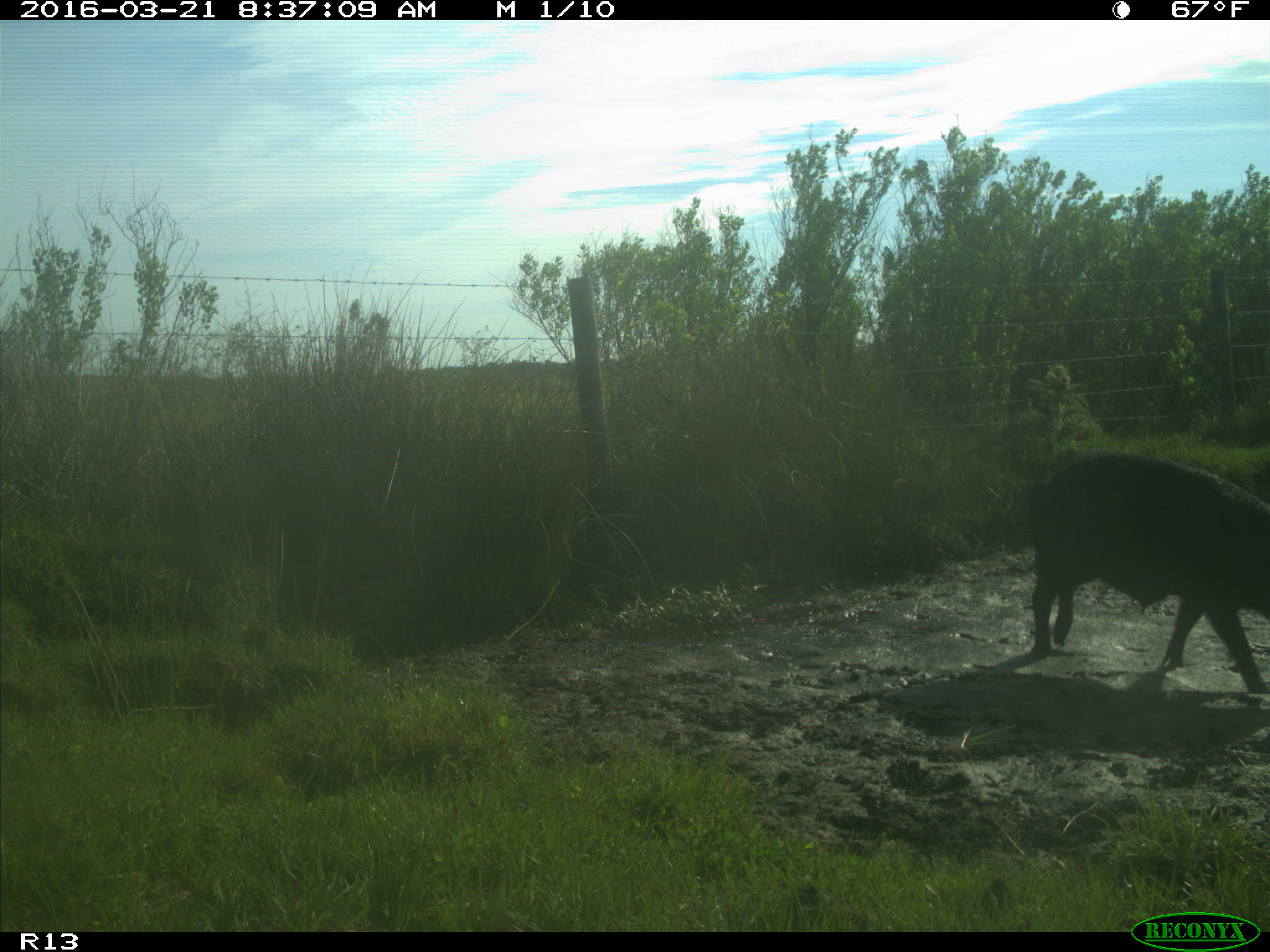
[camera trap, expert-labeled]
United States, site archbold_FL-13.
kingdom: Animalia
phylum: Chordata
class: Mammalia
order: Artiodactyla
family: Suidae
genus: Sus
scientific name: Sus scrofa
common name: wild boar